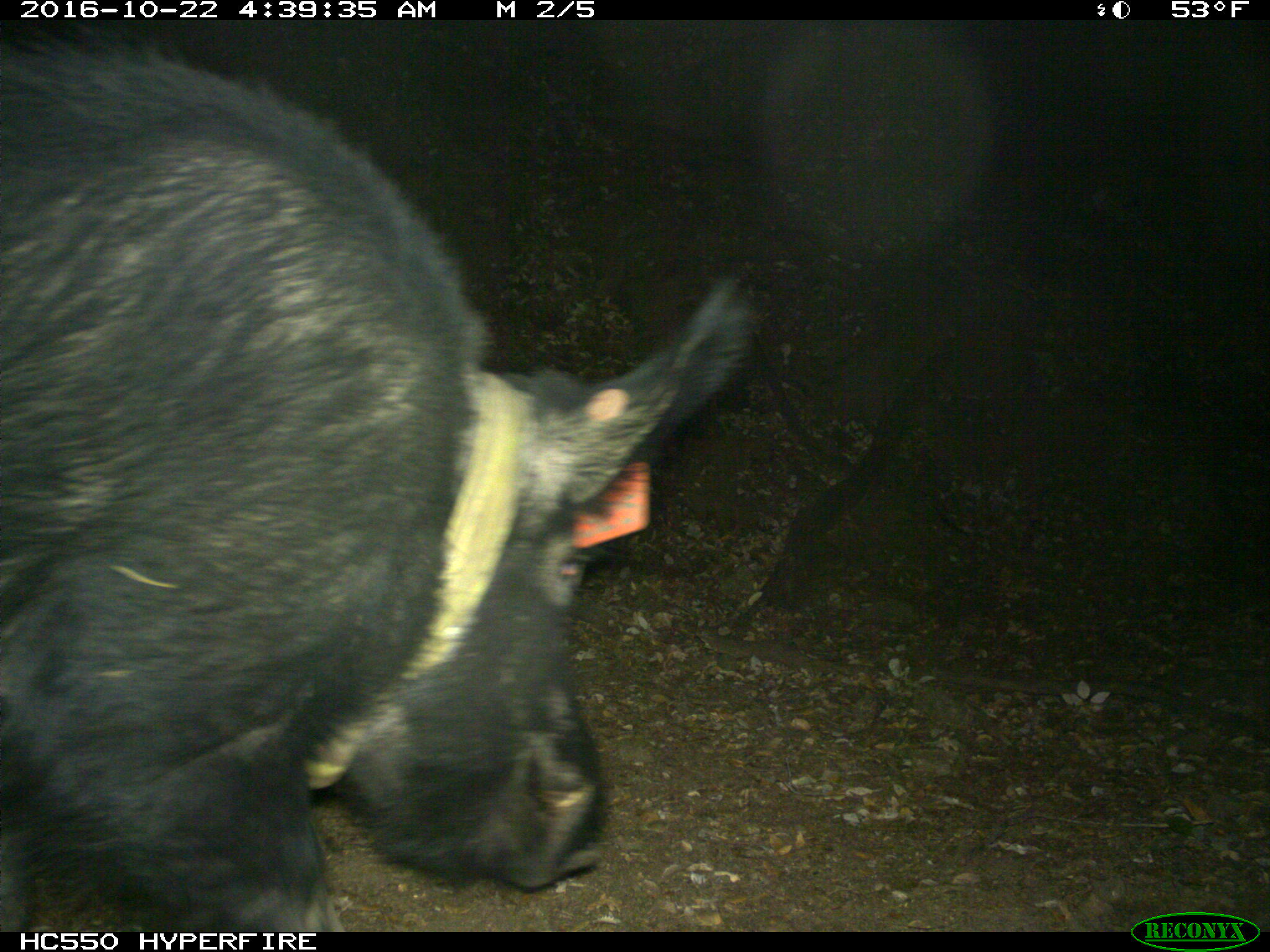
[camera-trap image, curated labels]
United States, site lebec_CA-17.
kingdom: Animalia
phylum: Chordata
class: Mammalia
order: Artiodactyla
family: Suidae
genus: Sus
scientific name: Sus scrofa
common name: wild boar